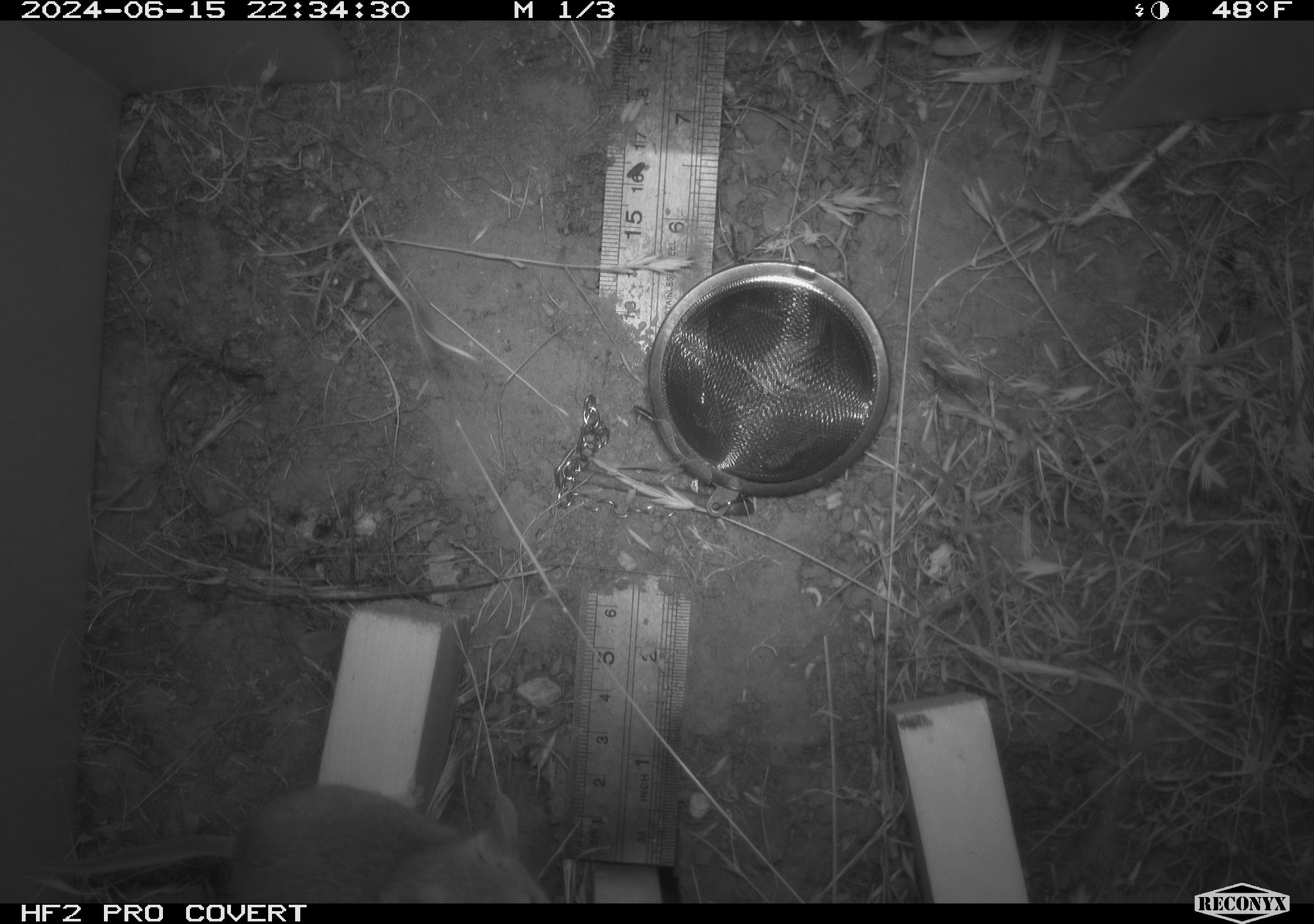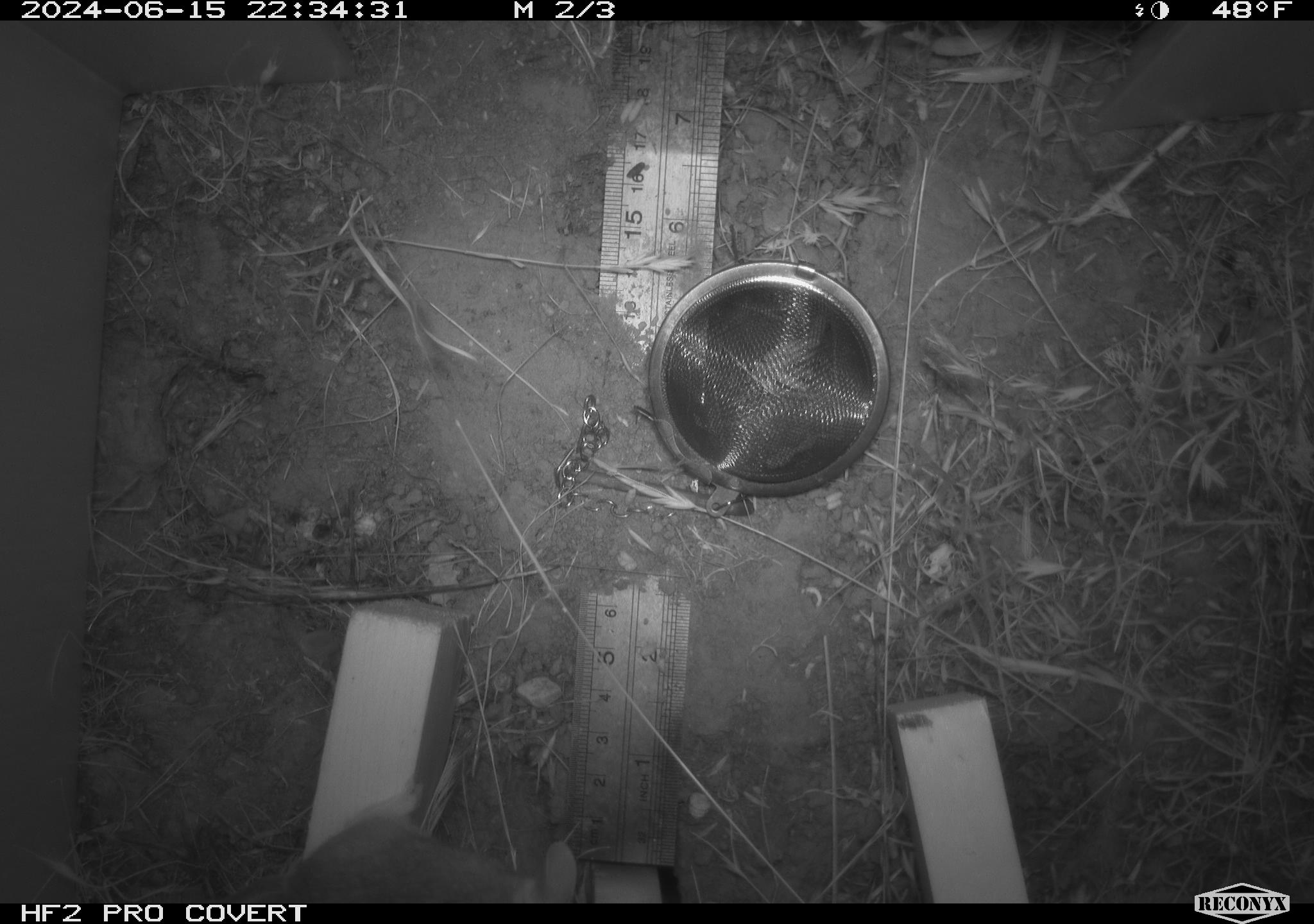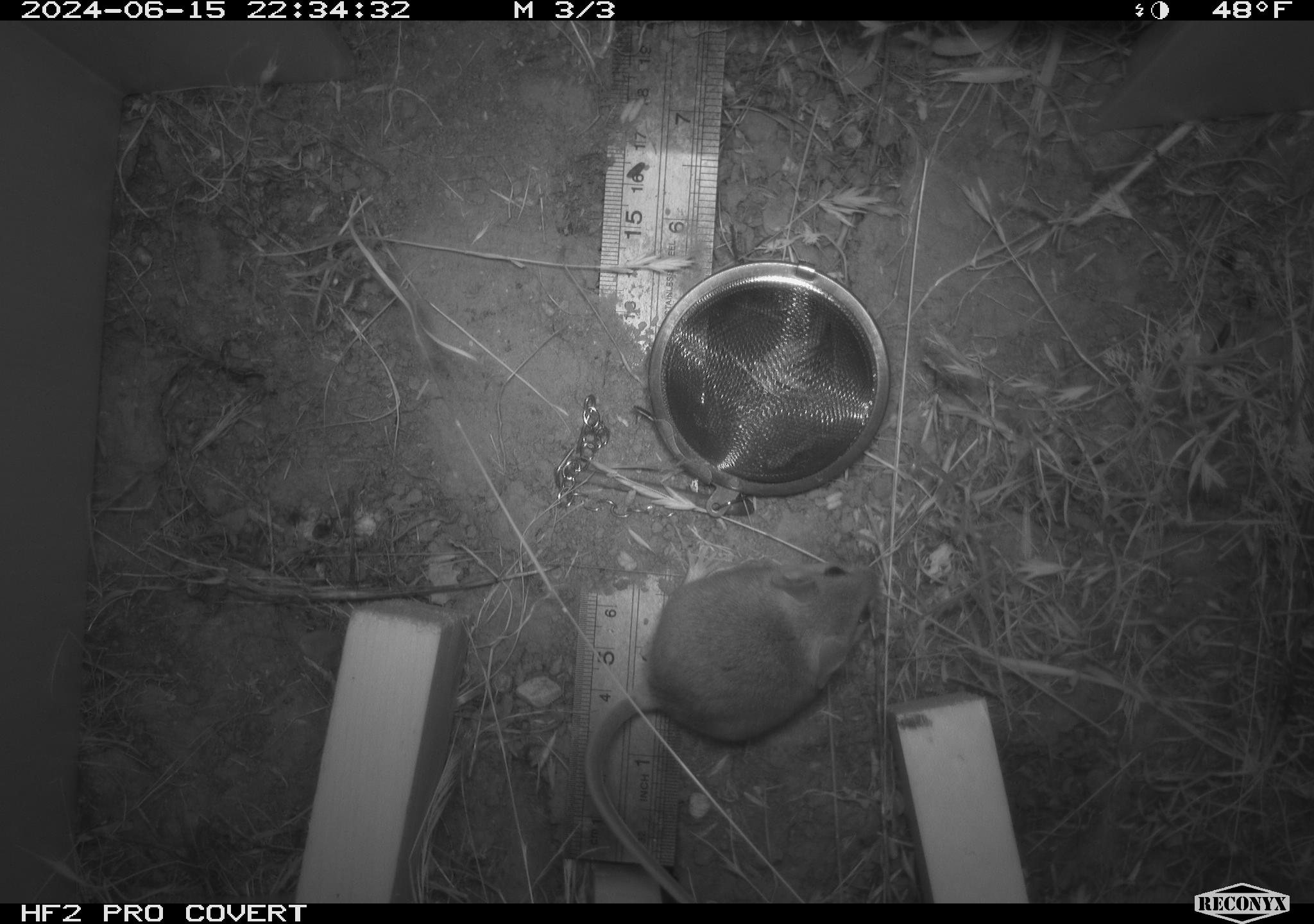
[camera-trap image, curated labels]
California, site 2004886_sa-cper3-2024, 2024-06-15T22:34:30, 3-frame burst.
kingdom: Animalia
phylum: Chordata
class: Mammalia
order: Rodentia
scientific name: Rodentia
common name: rodent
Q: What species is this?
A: Rodent (Rodentia).